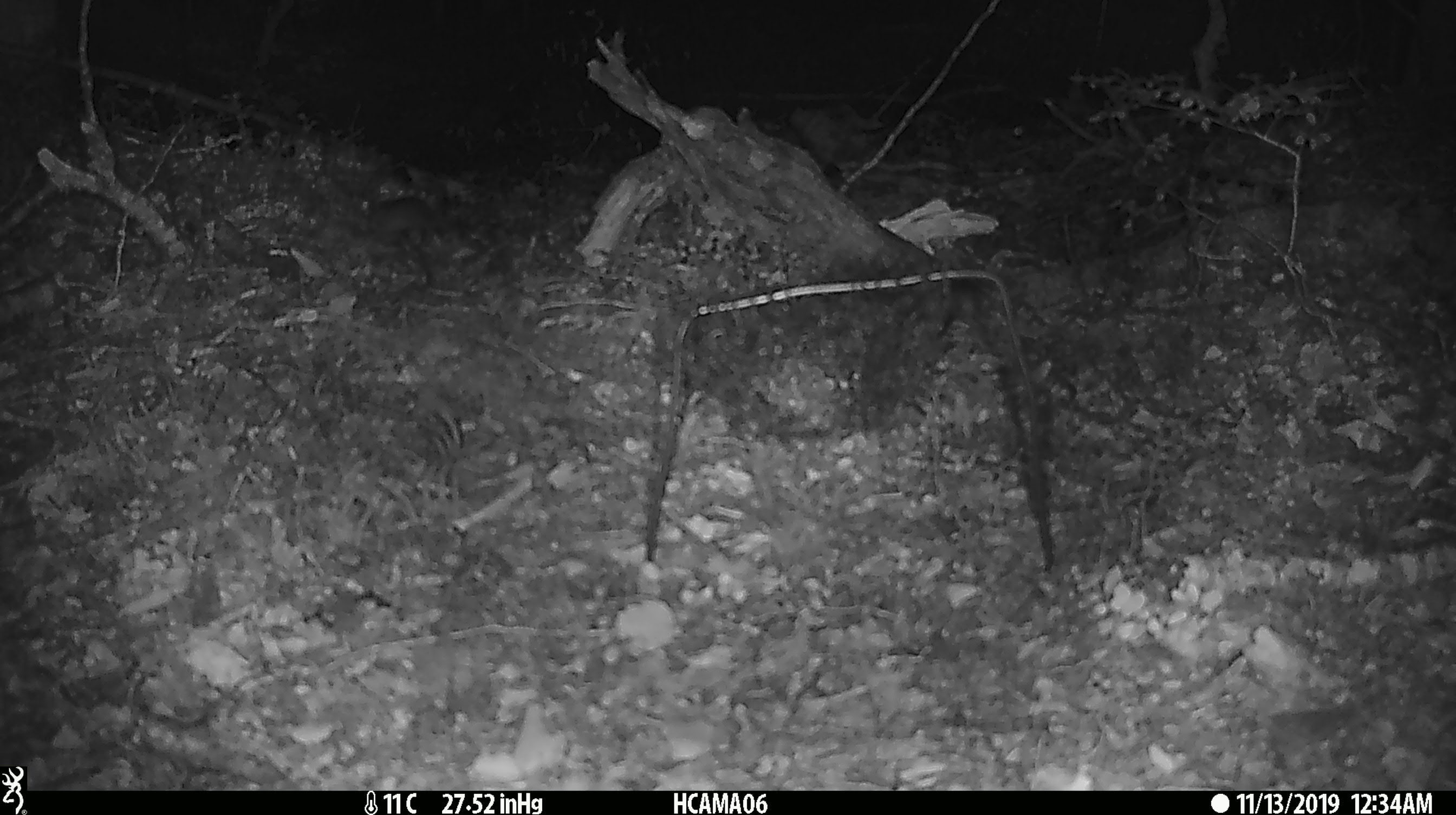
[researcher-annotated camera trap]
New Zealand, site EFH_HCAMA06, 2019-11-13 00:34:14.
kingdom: Animalia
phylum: Chordata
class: Mammalia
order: Rodentia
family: Muridae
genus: Mus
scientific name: Mus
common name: mouse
Mouse (Mus).